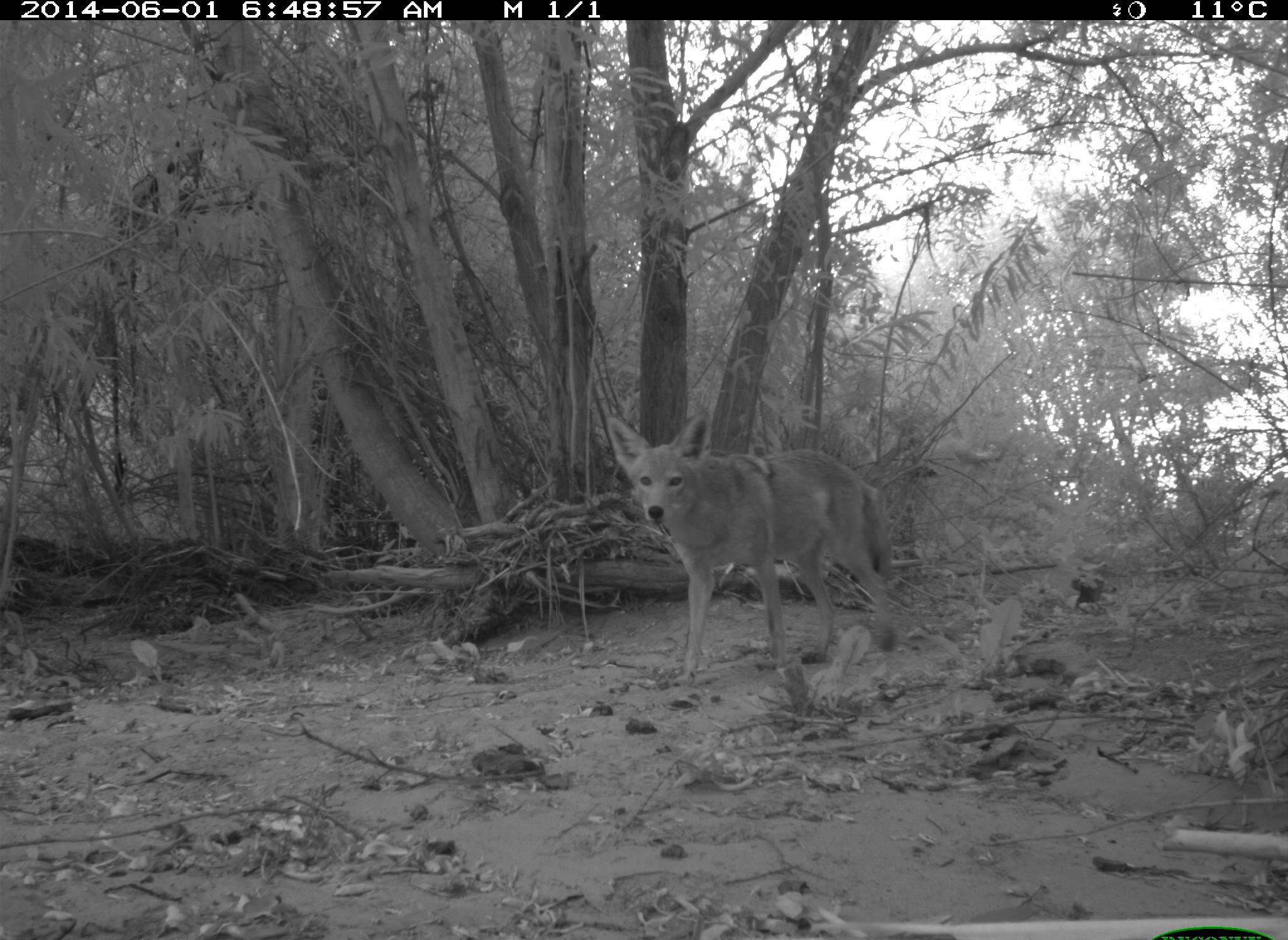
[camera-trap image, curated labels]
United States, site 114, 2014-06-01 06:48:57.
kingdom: Animalia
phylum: Chordata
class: Mammalia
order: Carnivora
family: Canidae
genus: Canis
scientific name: Canis latrans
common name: coyote